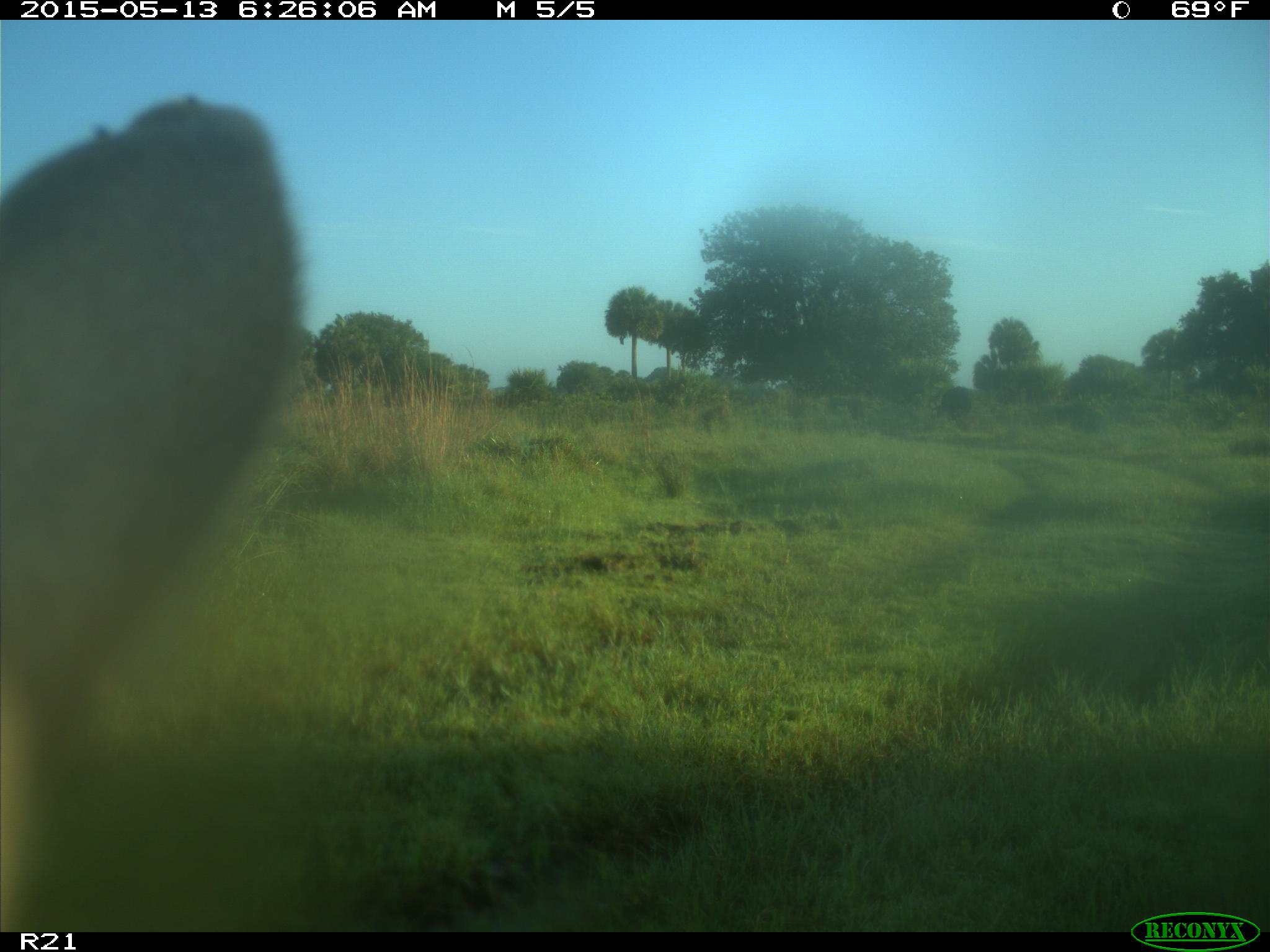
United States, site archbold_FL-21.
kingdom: Animalia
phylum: Chordata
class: Mammalia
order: Artiodactyla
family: Bovidae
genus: Bos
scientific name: Bos taurus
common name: domestic cow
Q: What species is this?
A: Bos taurus (domestic cow).